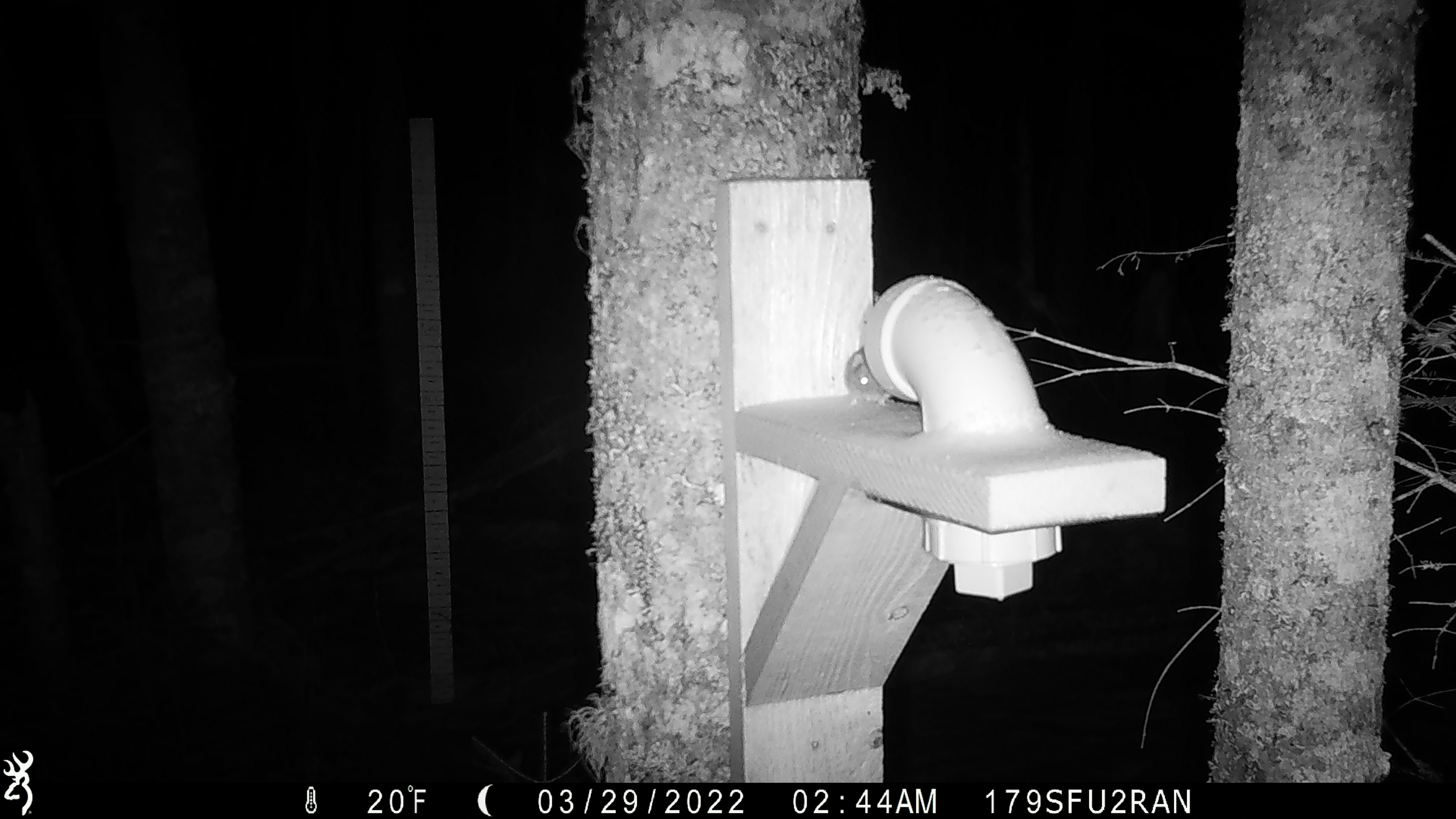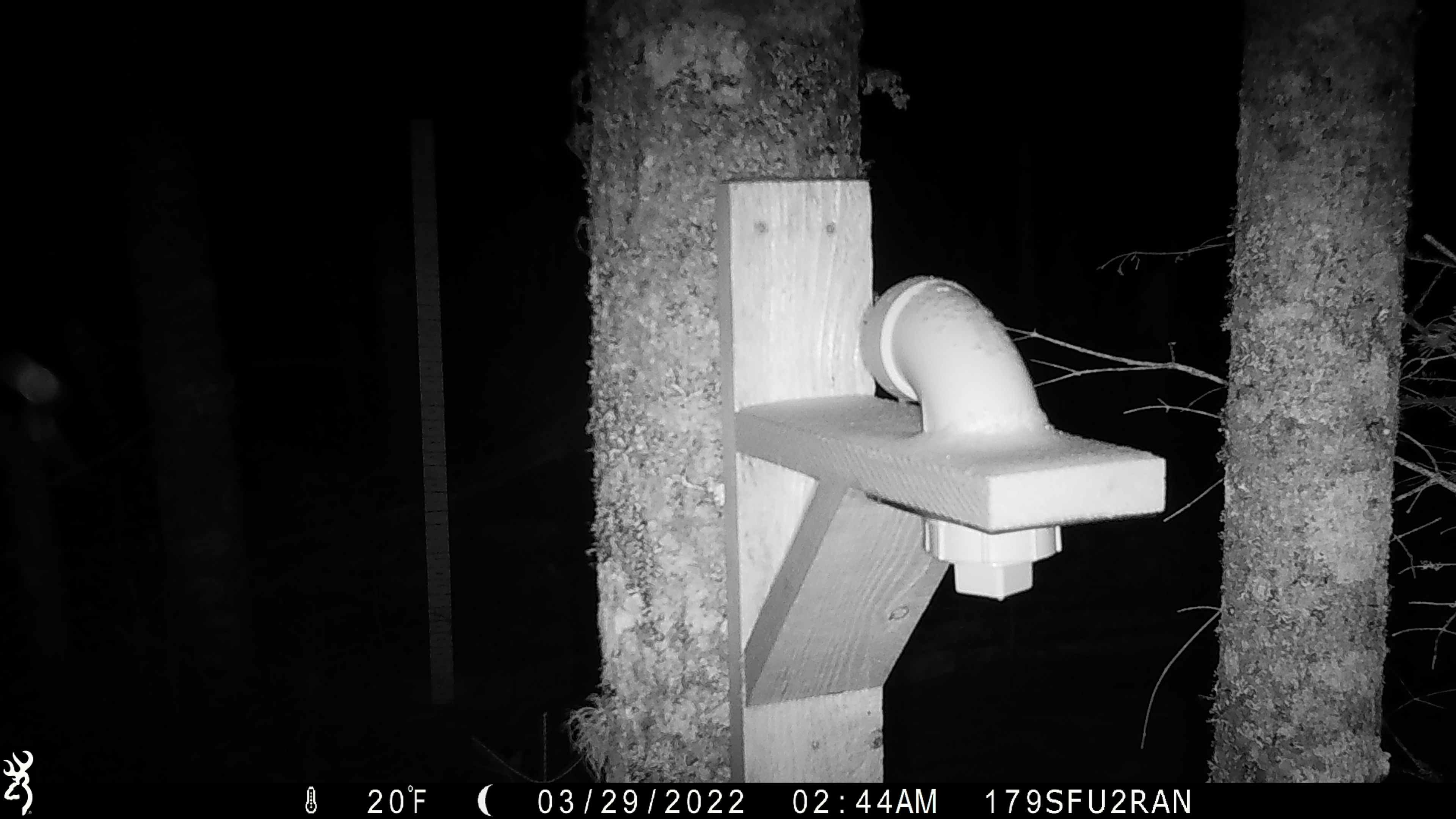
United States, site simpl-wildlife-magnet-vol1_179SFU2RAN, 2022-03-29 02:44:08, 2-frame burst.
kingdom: Animalia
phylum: Chordata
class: Mammalia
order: Rodentia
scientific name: Rodentia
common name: mouse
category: mouse sp.